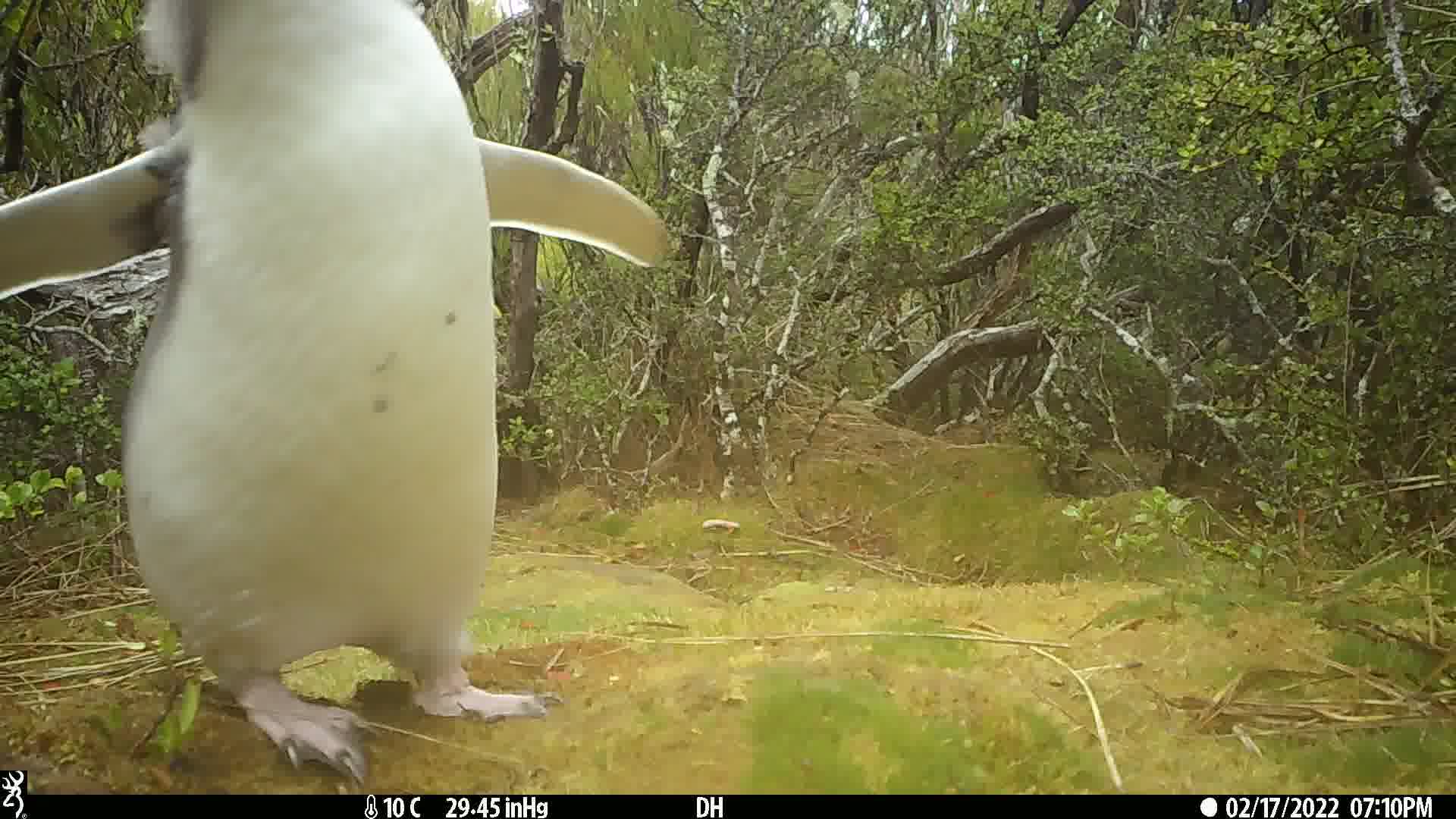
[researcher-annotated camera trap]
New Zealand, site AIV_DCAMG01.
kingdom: Animalia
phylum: Chordata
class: Aves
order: Sphenisciformes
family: Spheniscidae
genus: Megadyptes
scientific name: Megadyptes antipodes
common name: yellow-eyed penguin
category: yellow eyed penguin